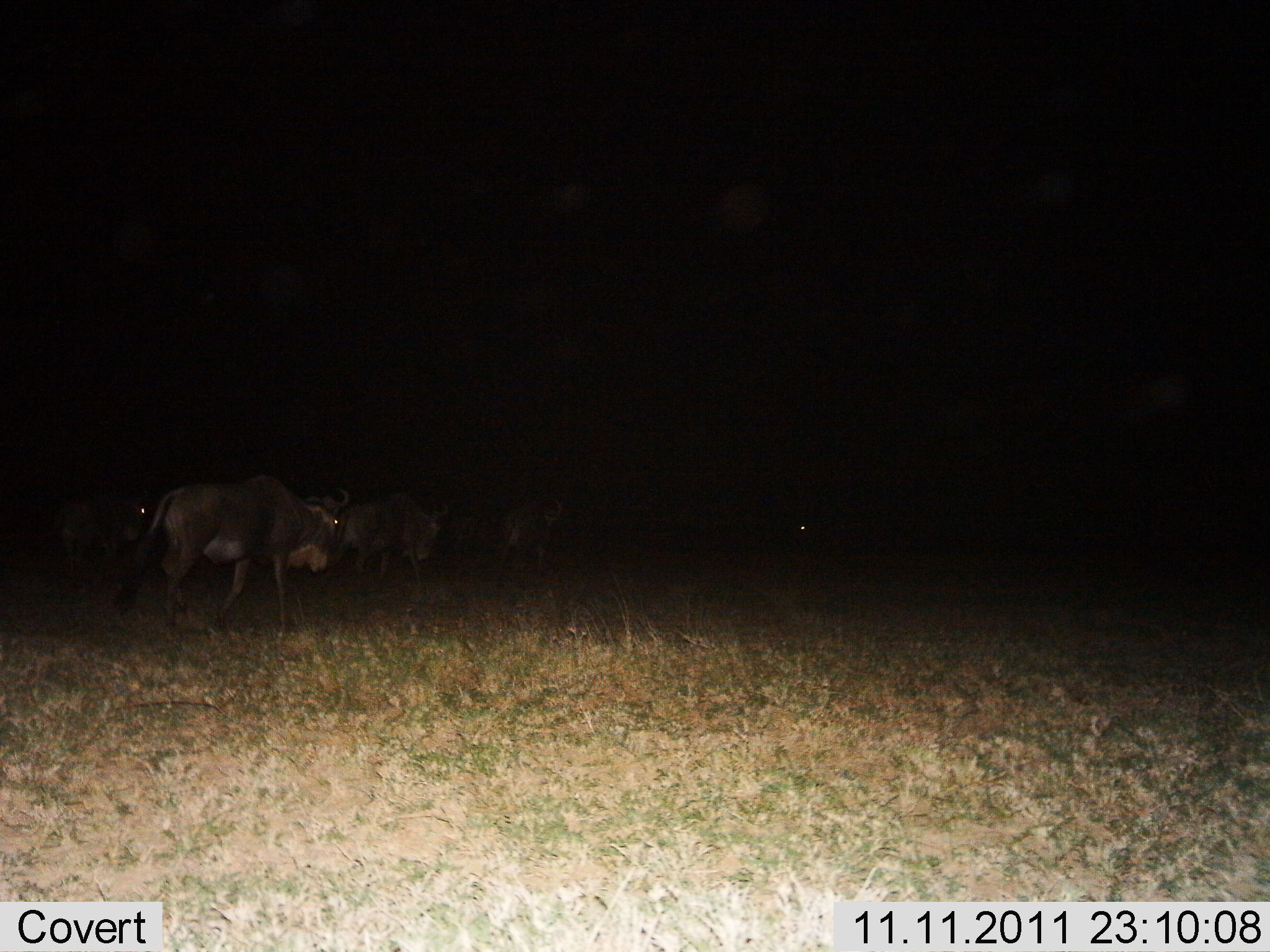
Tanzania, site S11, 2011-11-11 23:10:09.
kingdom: Animalia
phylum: Chordata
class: Mammalia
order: Artiodactyla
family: Bovidae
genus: Connochaetes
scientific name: Connochaetes taurinus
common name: blue wildebeest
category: wildebeest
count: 5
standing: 23%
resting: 0%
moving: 69%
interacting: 0%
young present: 0%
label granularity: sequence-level